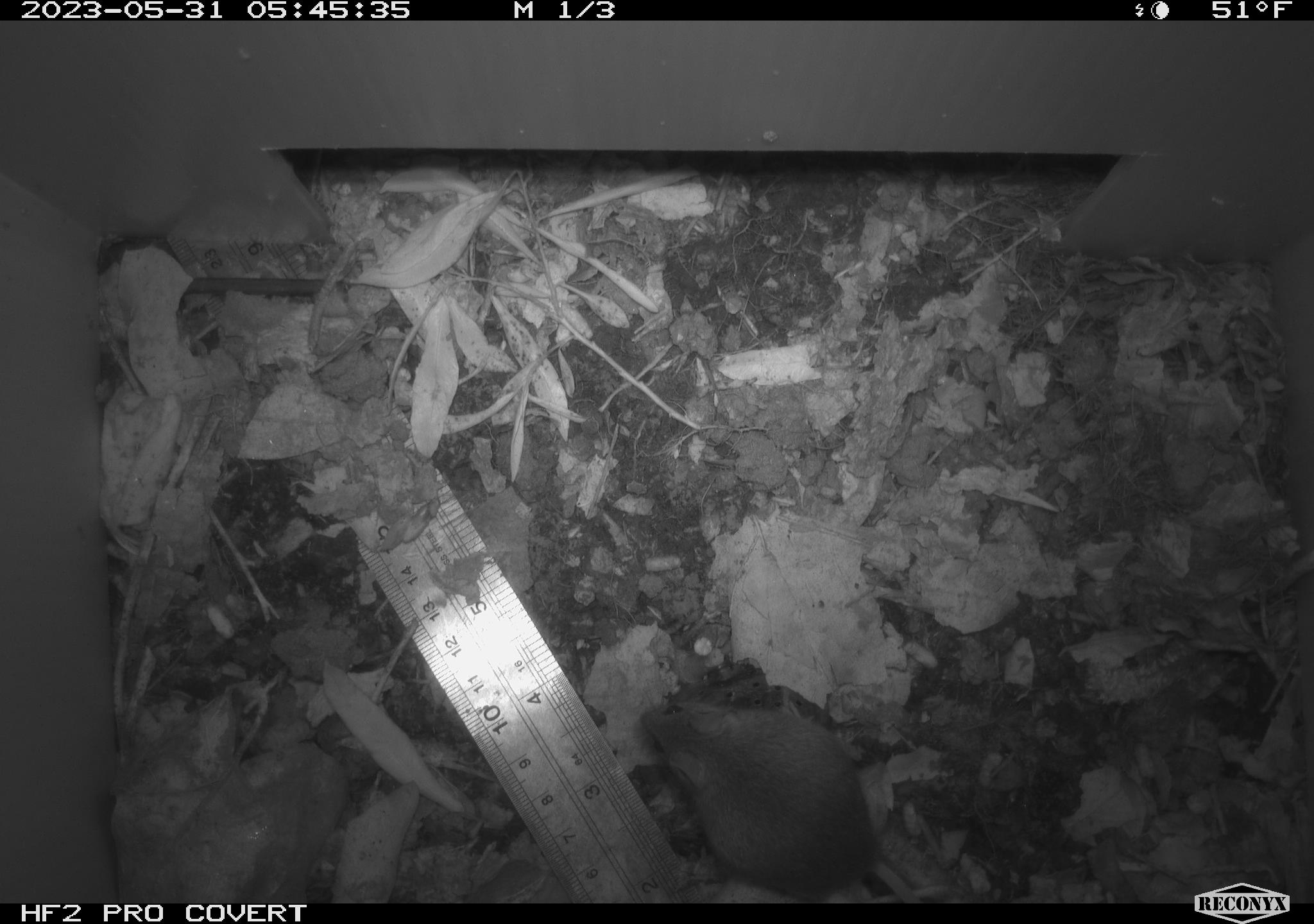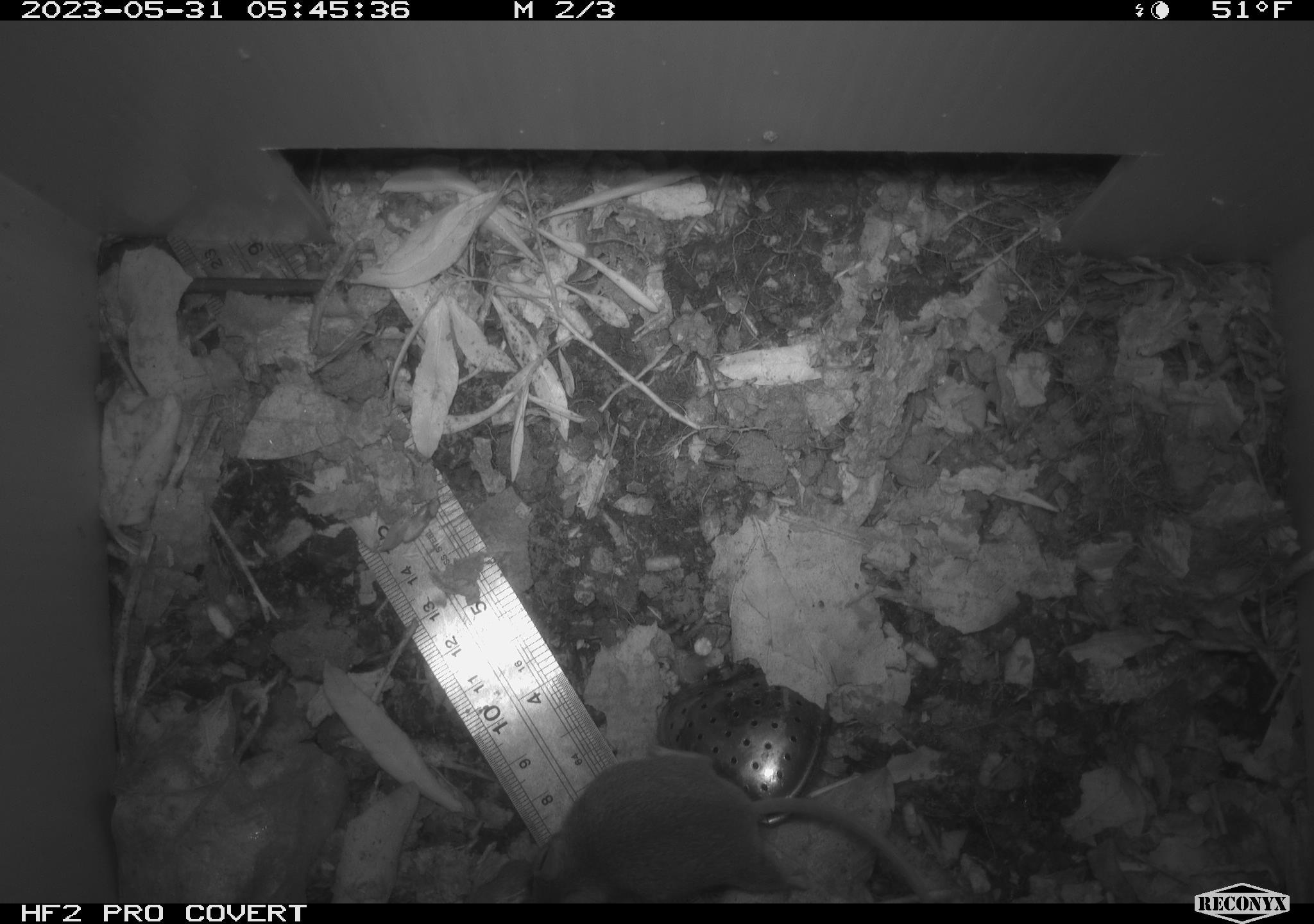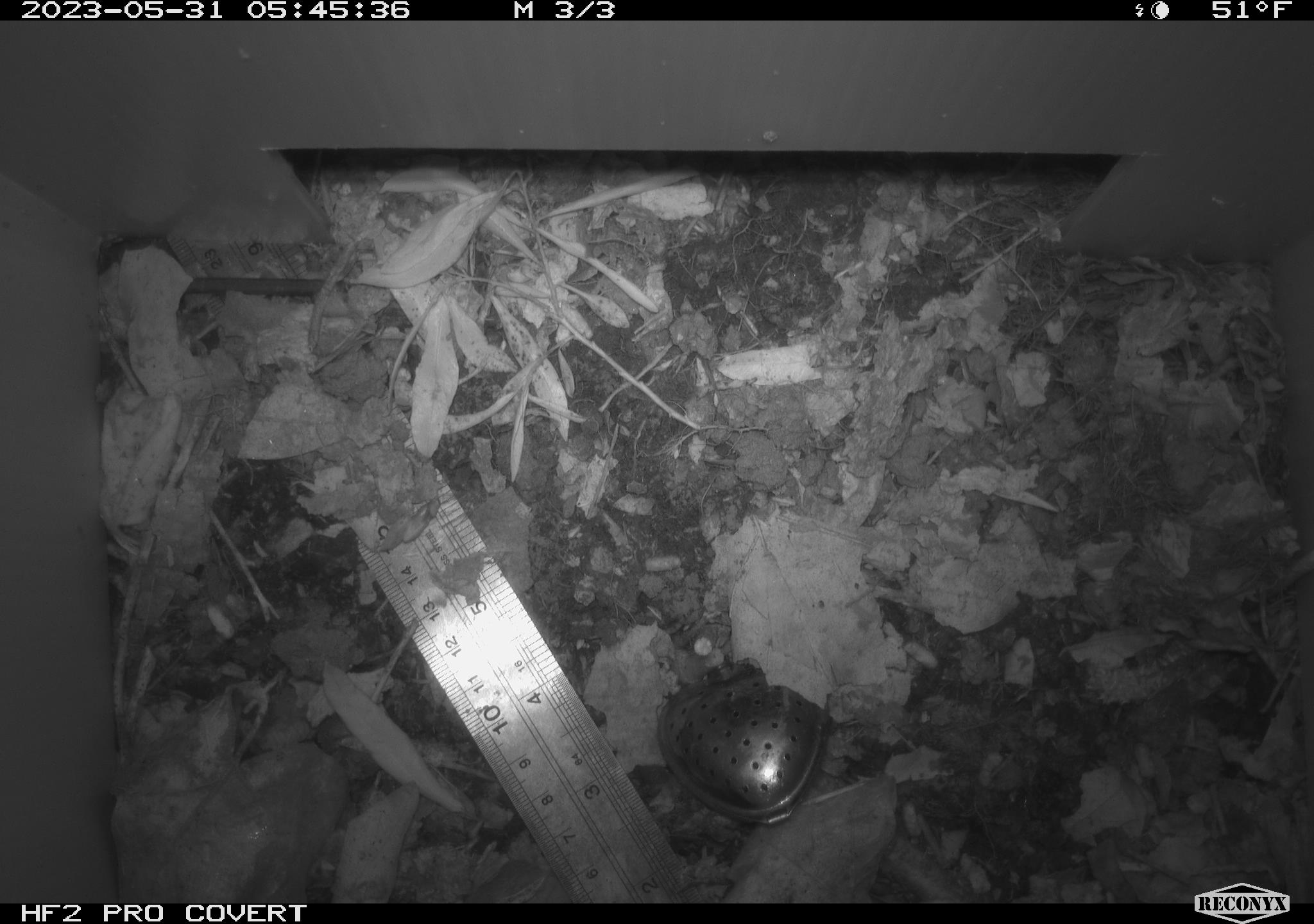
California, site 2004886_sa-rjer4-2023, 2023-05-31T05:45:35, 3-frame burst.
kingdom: Animalia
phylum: Chordata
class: Mammalia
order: Rodentia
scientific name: Rodentia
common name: mouse species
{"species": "mouse species (Rodentia)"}